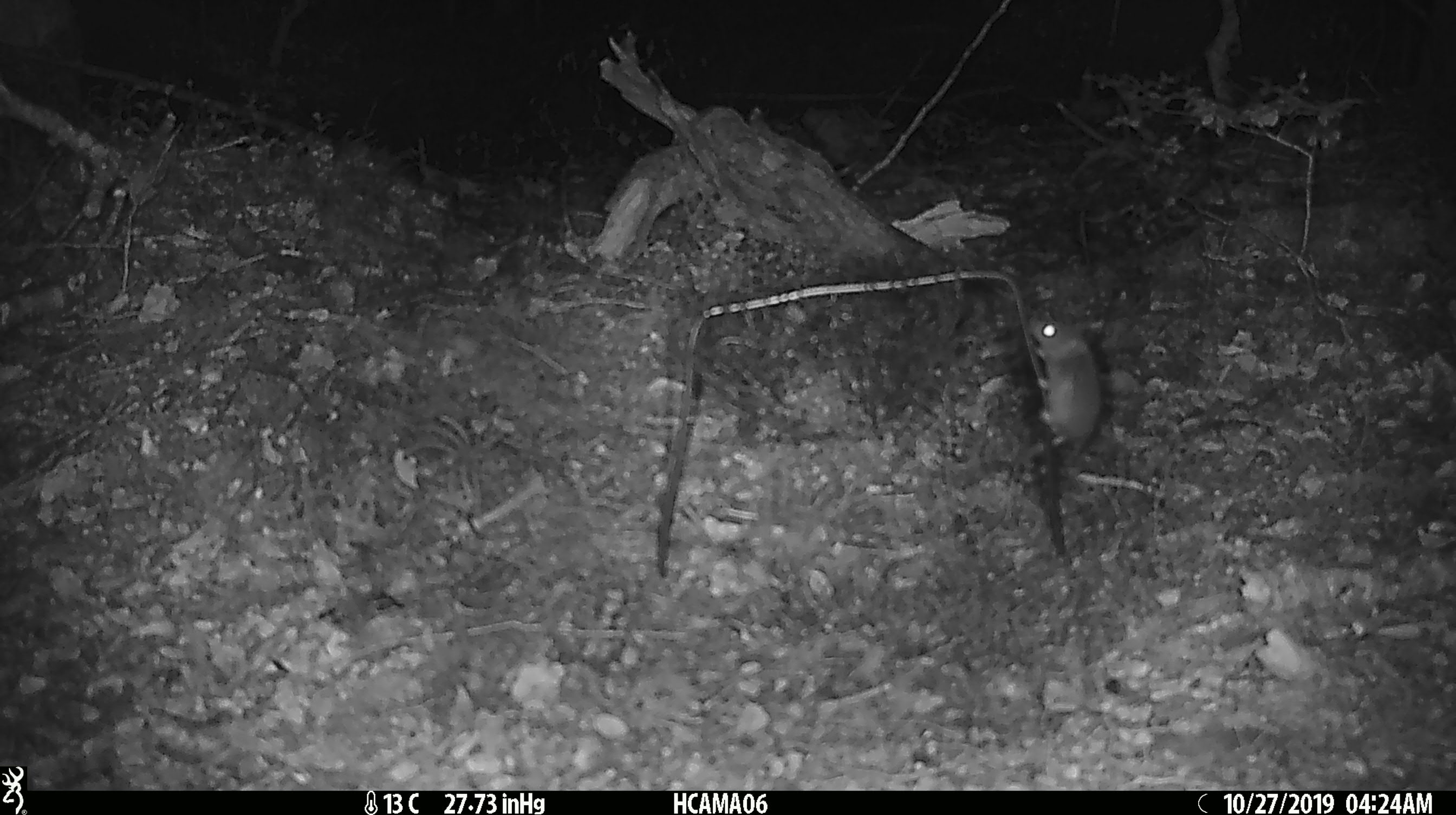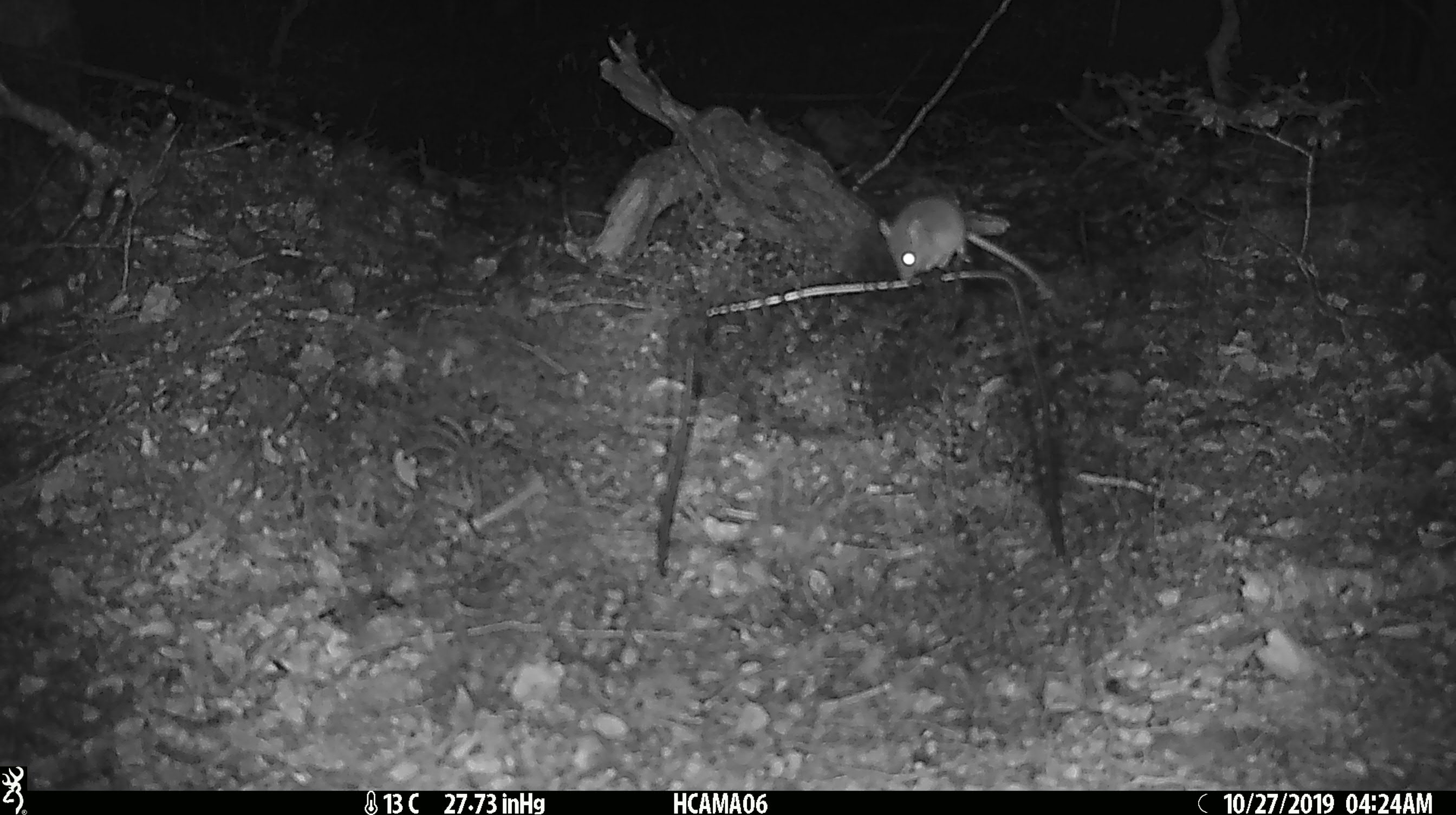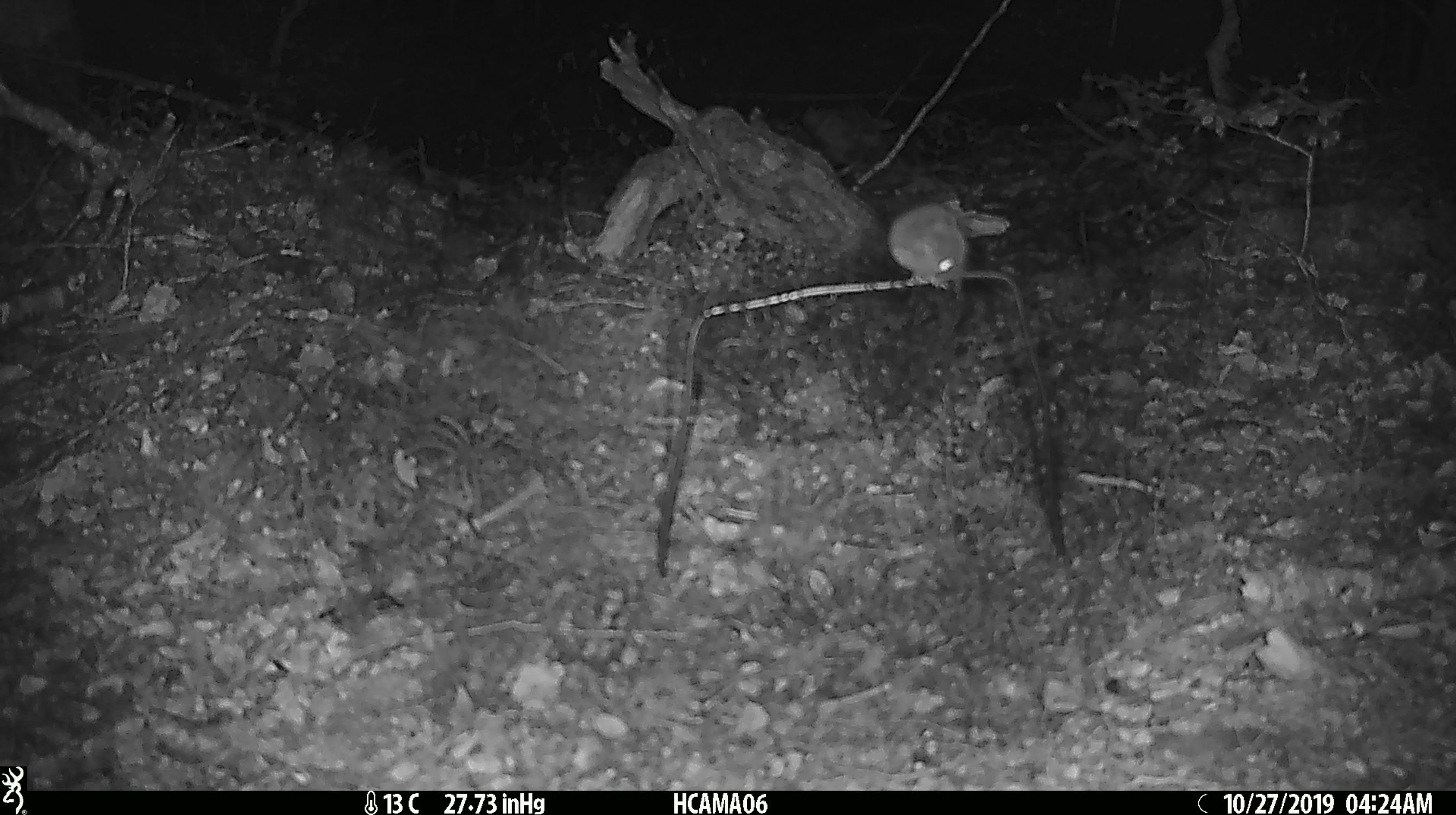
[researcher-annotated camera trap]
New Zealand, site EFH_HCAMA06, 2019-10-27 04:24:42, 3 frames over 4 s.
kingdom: Animalia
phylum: Chordata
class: Mammalia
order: Rodentia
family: Muridae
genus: Mus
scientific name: Mus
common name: mouse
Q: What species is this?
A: Mouse (Mus).